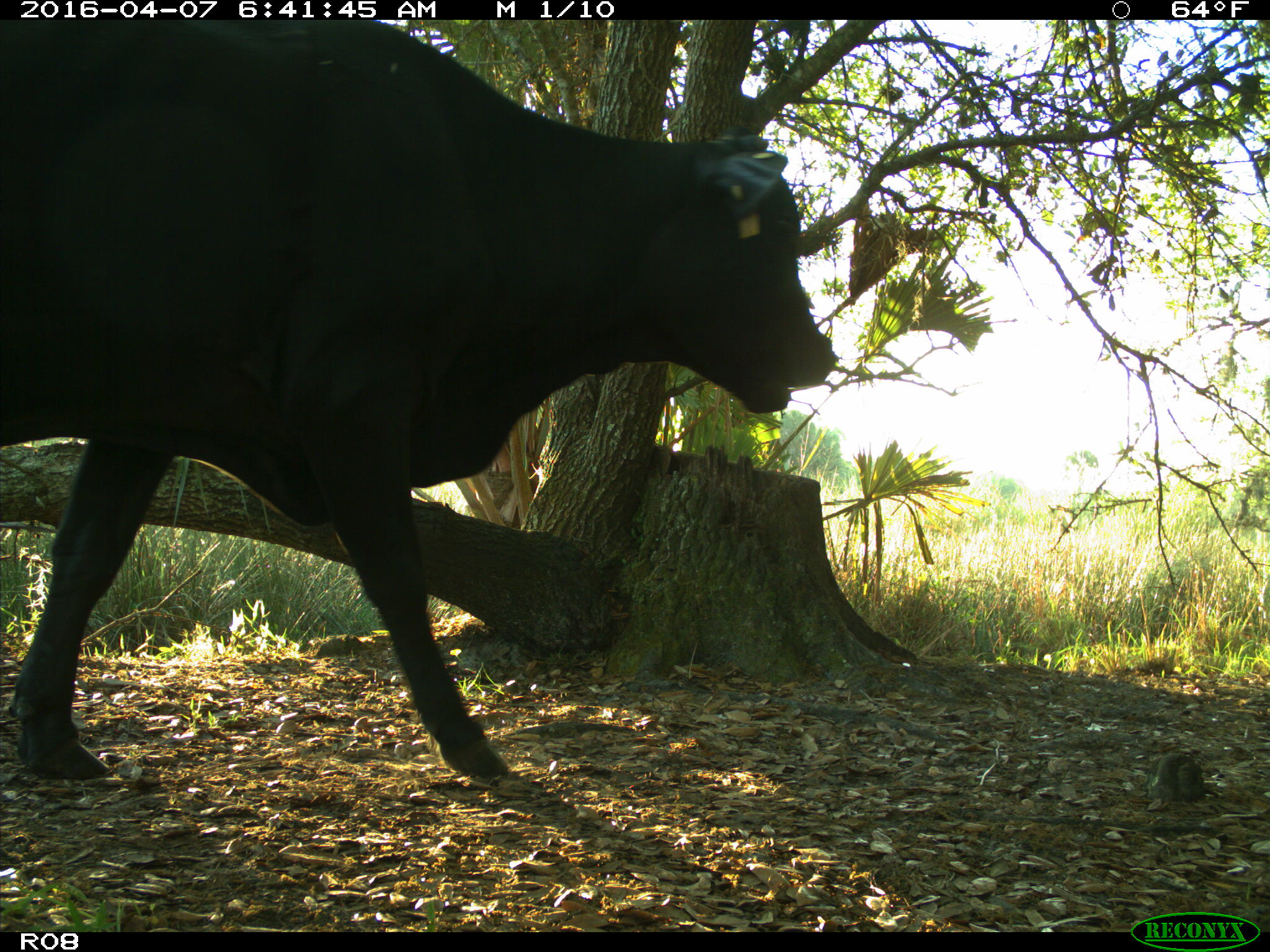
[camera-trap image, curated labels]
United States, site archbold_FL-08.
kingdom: Animalia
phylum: Chordata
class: Mammalia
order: Artiodactyla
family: Bovidae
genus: Bos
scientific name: Bos taurus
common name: domestic cow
Bos taurus (domestic cow).